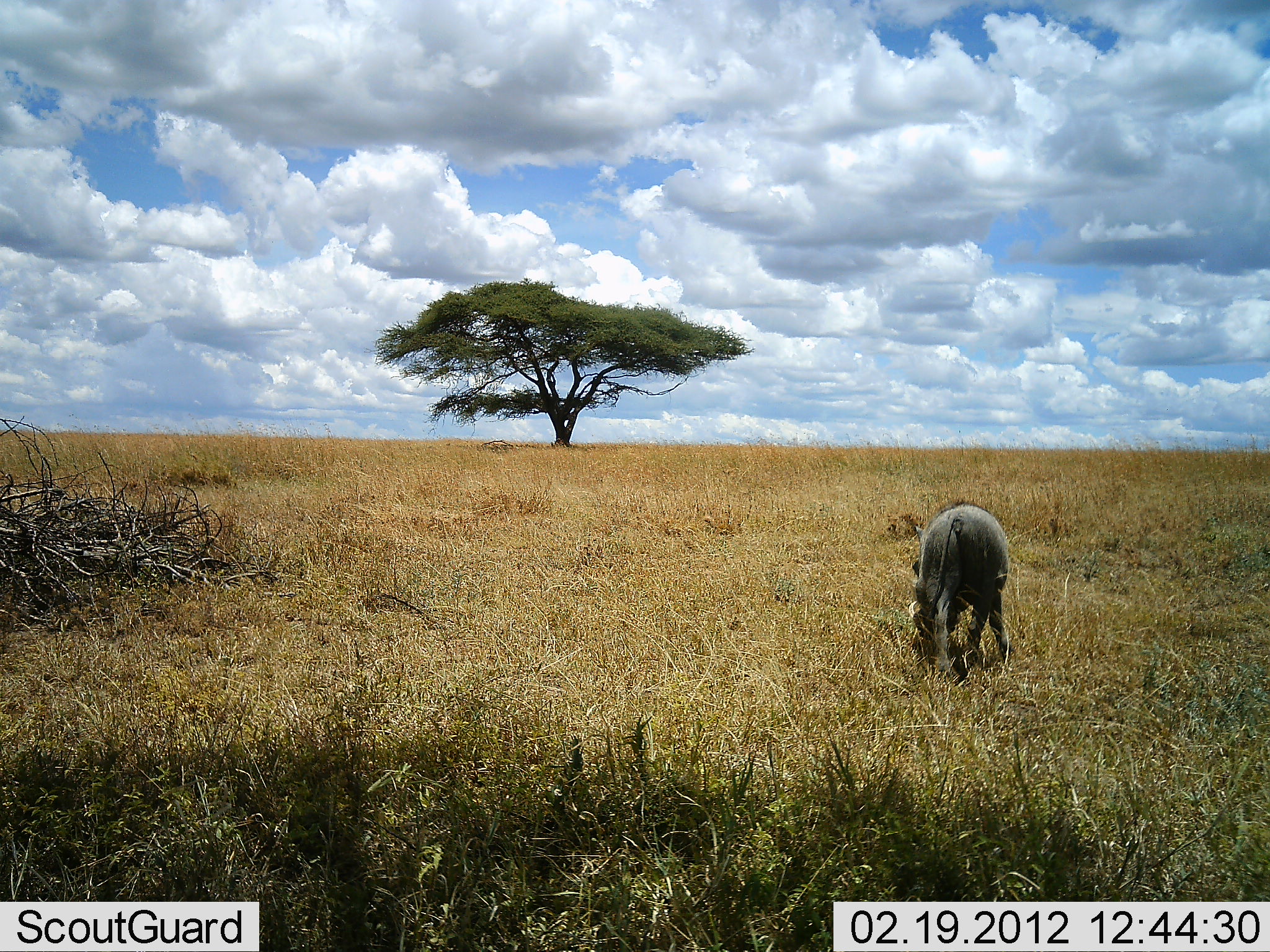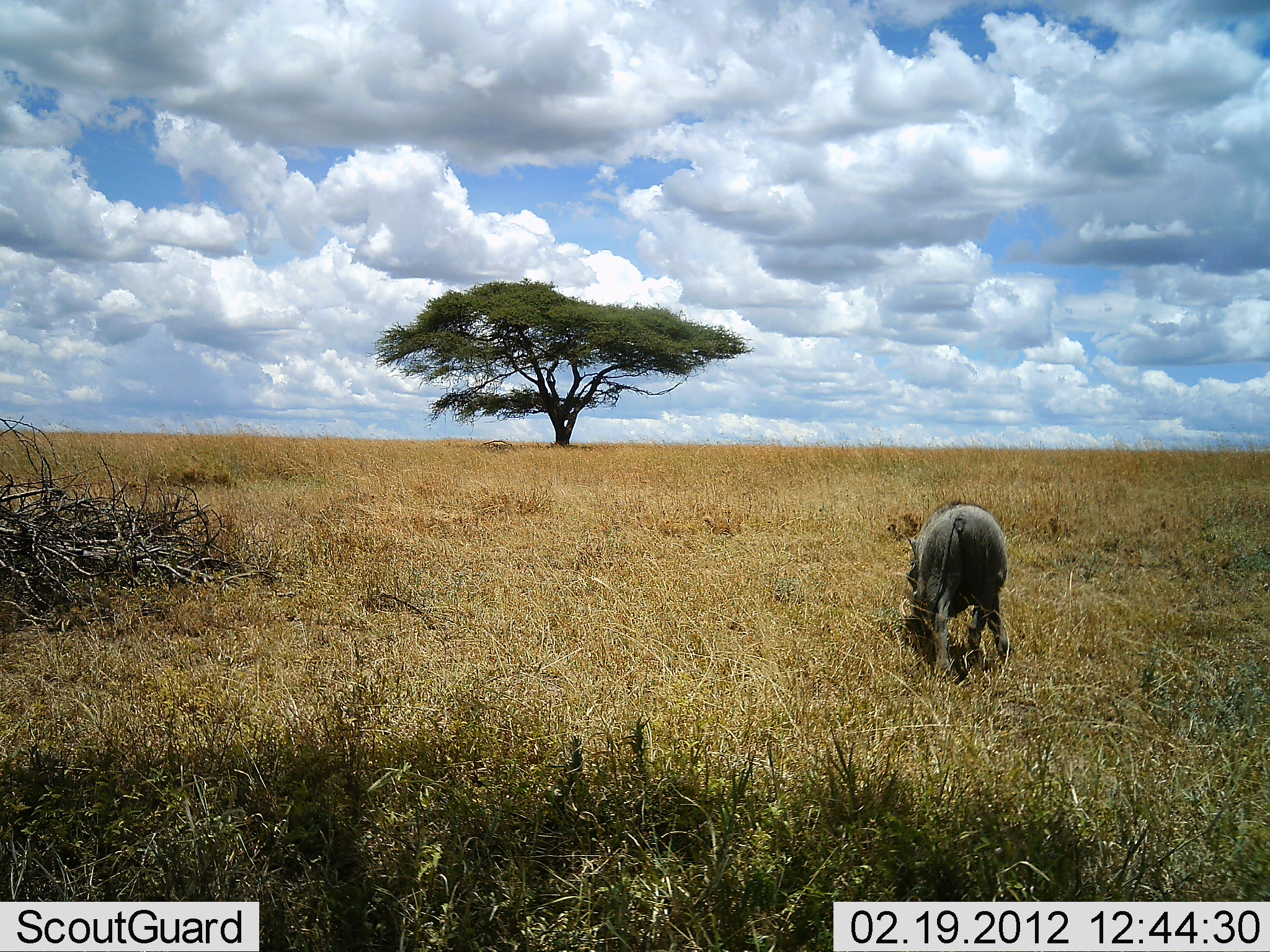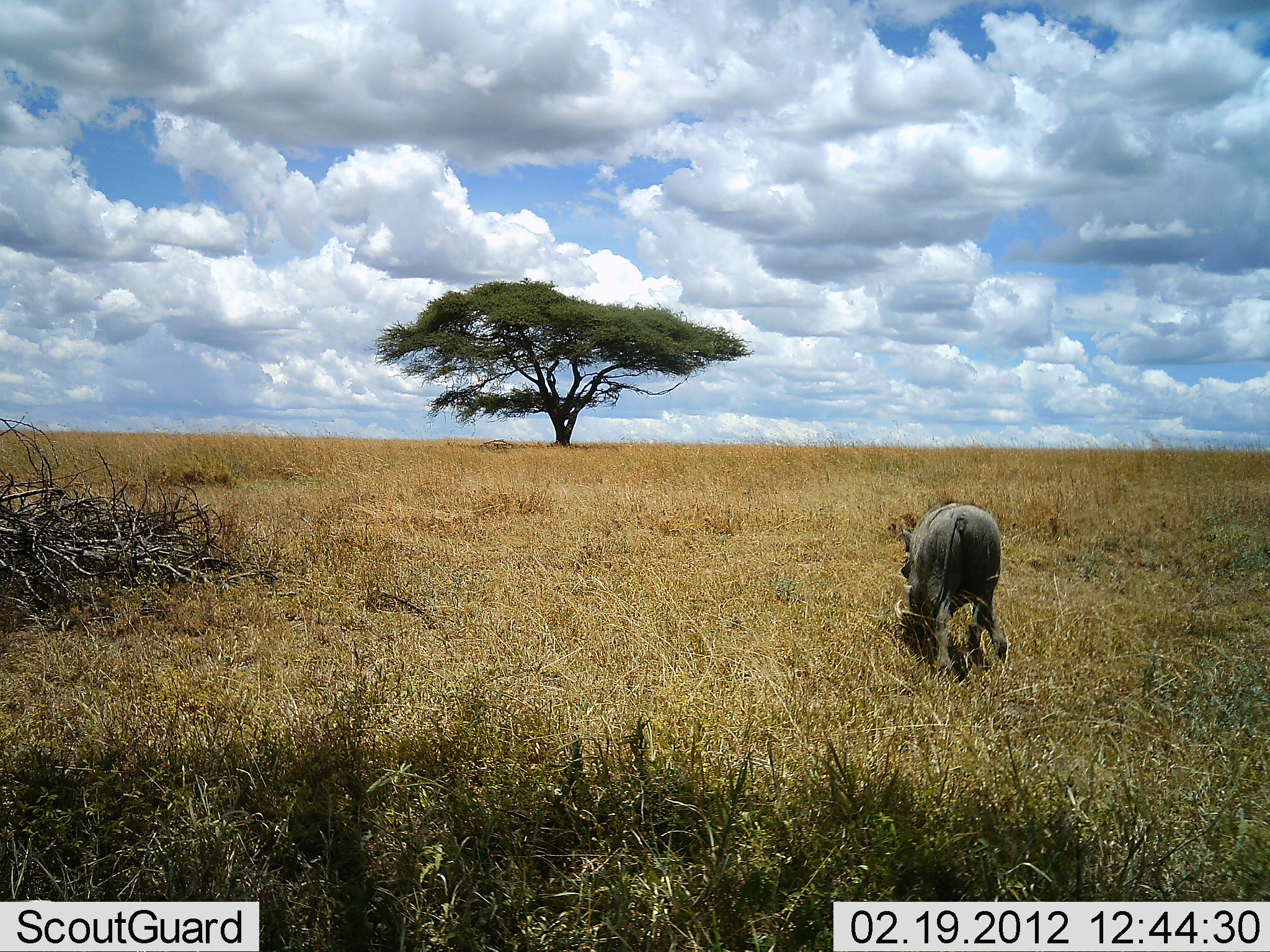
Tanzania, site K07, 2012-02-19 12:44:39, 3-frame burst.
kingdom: Animalia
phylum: Chordata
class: Mammalia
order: Artiodactyla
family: Suidae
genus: Phacochoerus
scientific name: Phacochoerus africanus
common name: warthog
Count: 1.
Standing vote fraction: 23%.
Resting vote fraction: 0%.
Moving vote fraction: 9%.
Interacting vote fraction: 0%.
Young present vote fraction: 0%.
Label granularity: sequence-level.